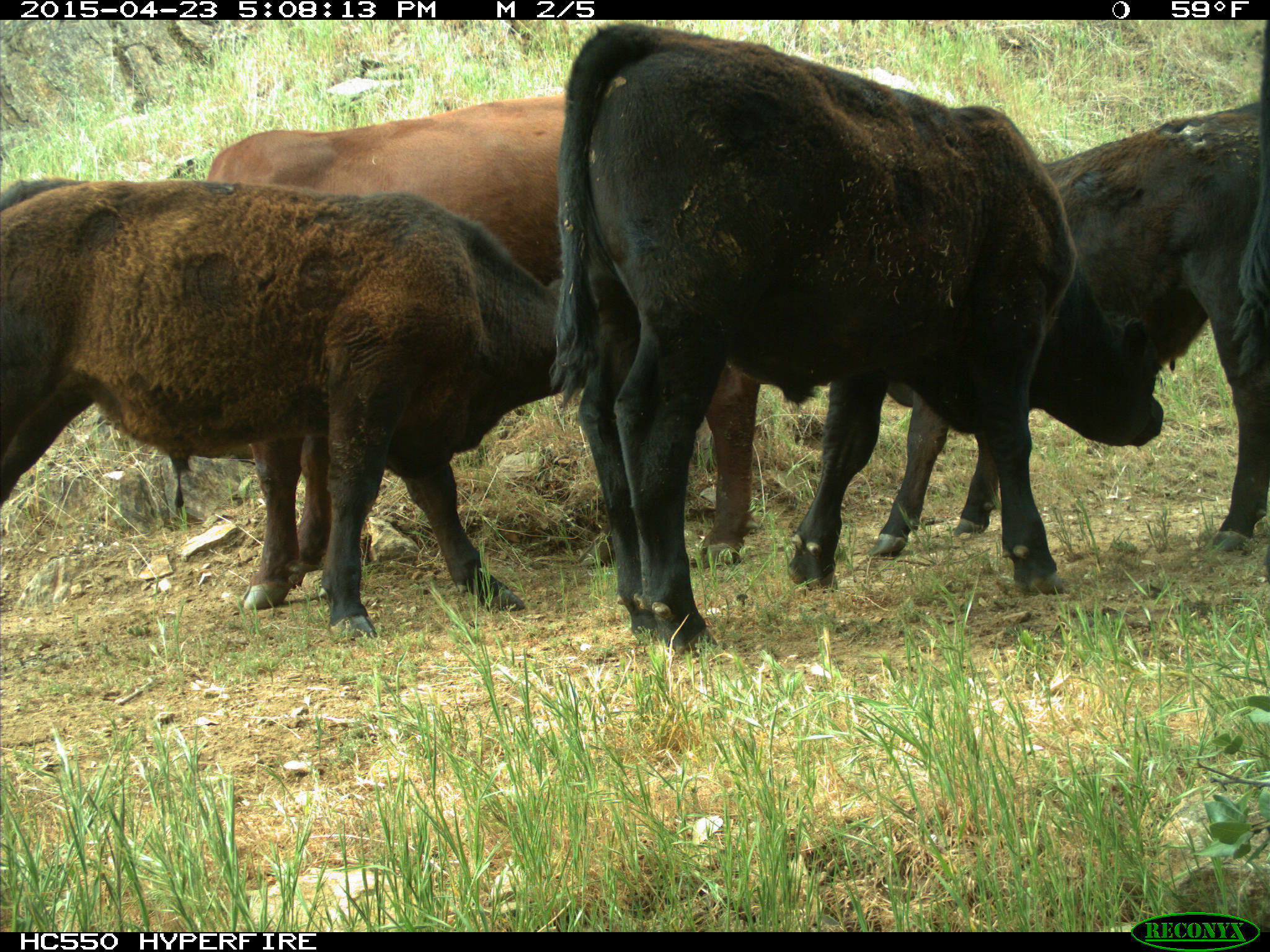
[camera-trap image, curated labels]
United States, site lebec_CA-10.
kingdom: Animalia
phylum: Chordata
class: Mammalia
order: Artiodactyla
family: Bovidae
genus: Bos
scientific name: Bos taurus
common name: domestic cow